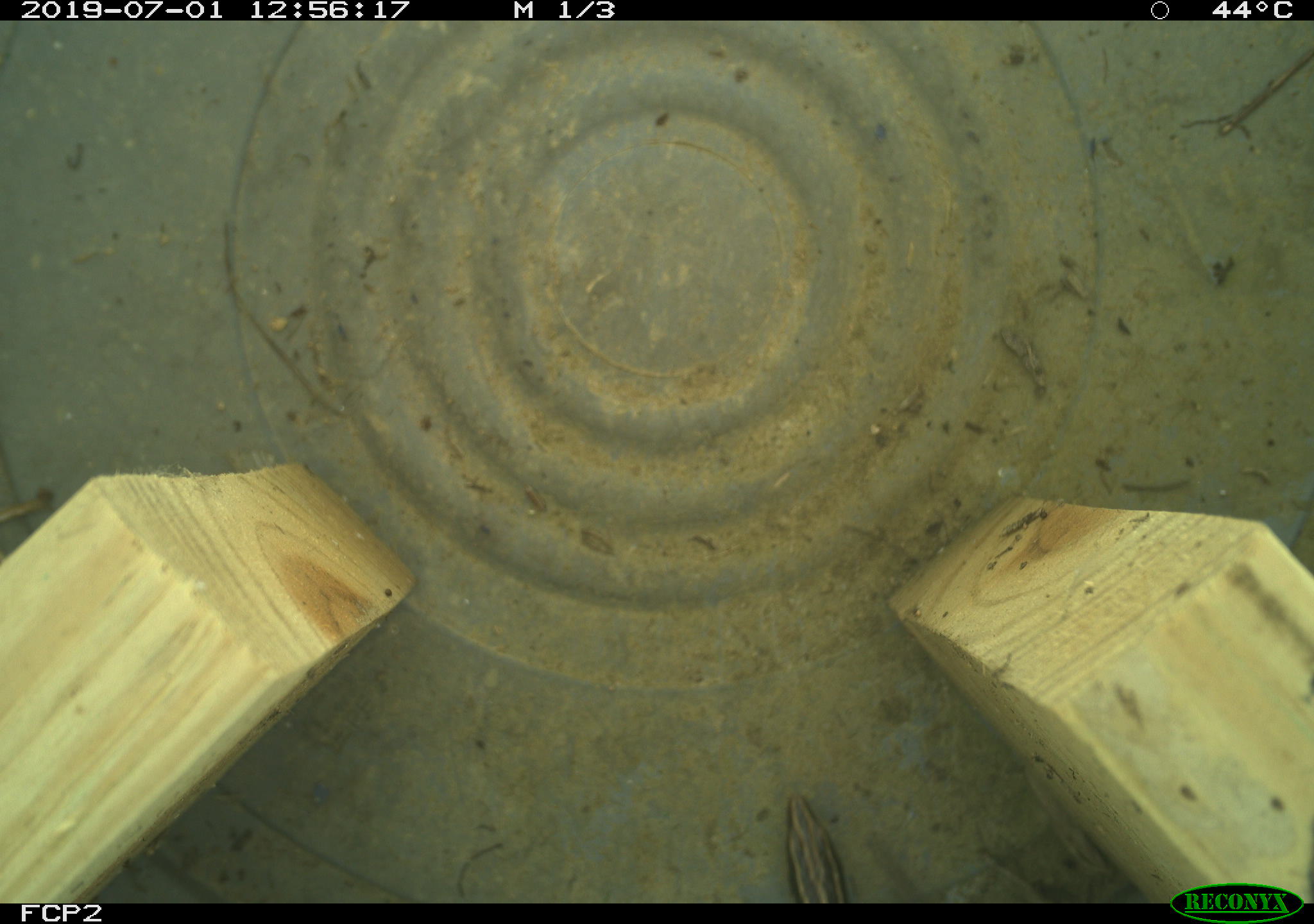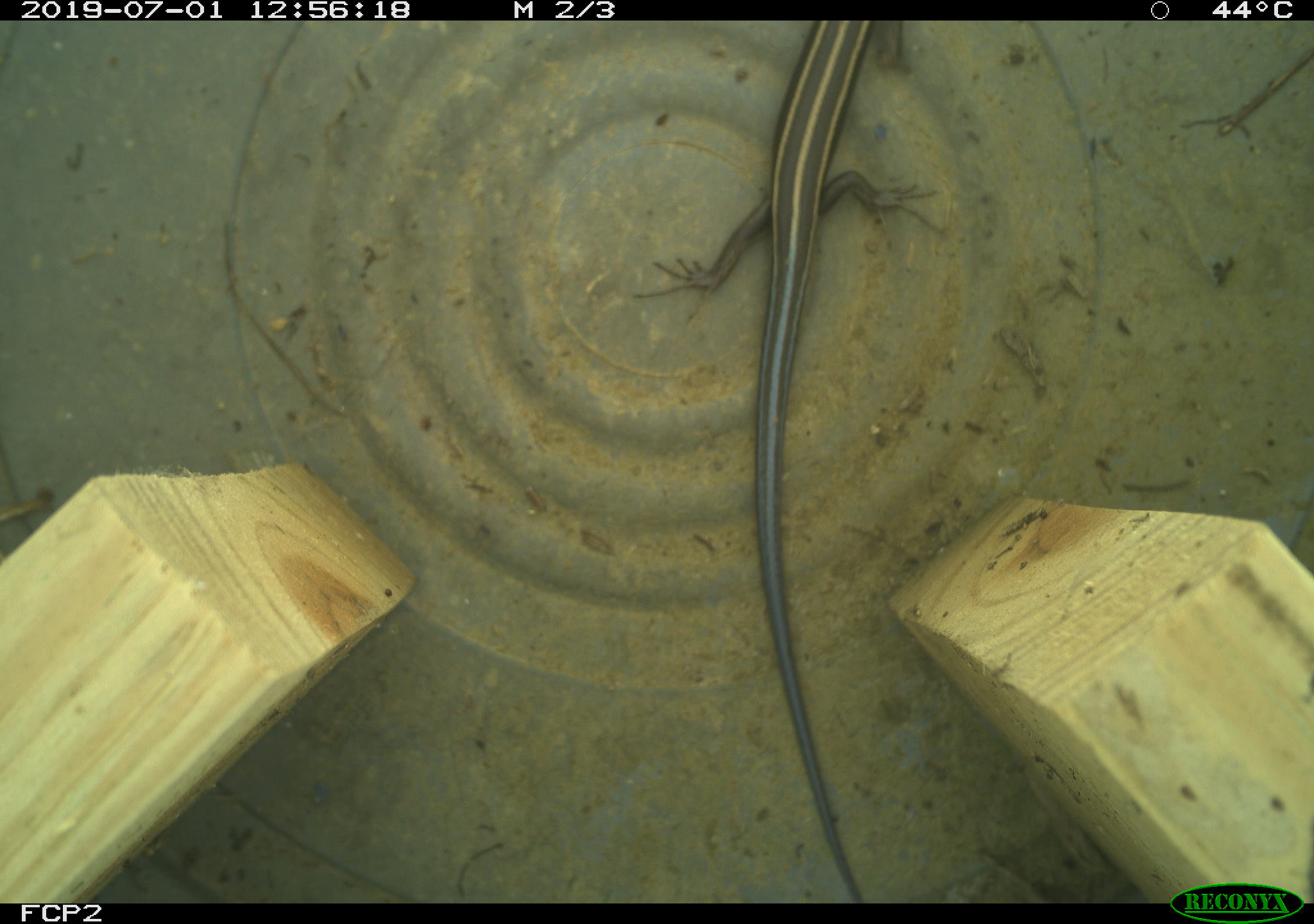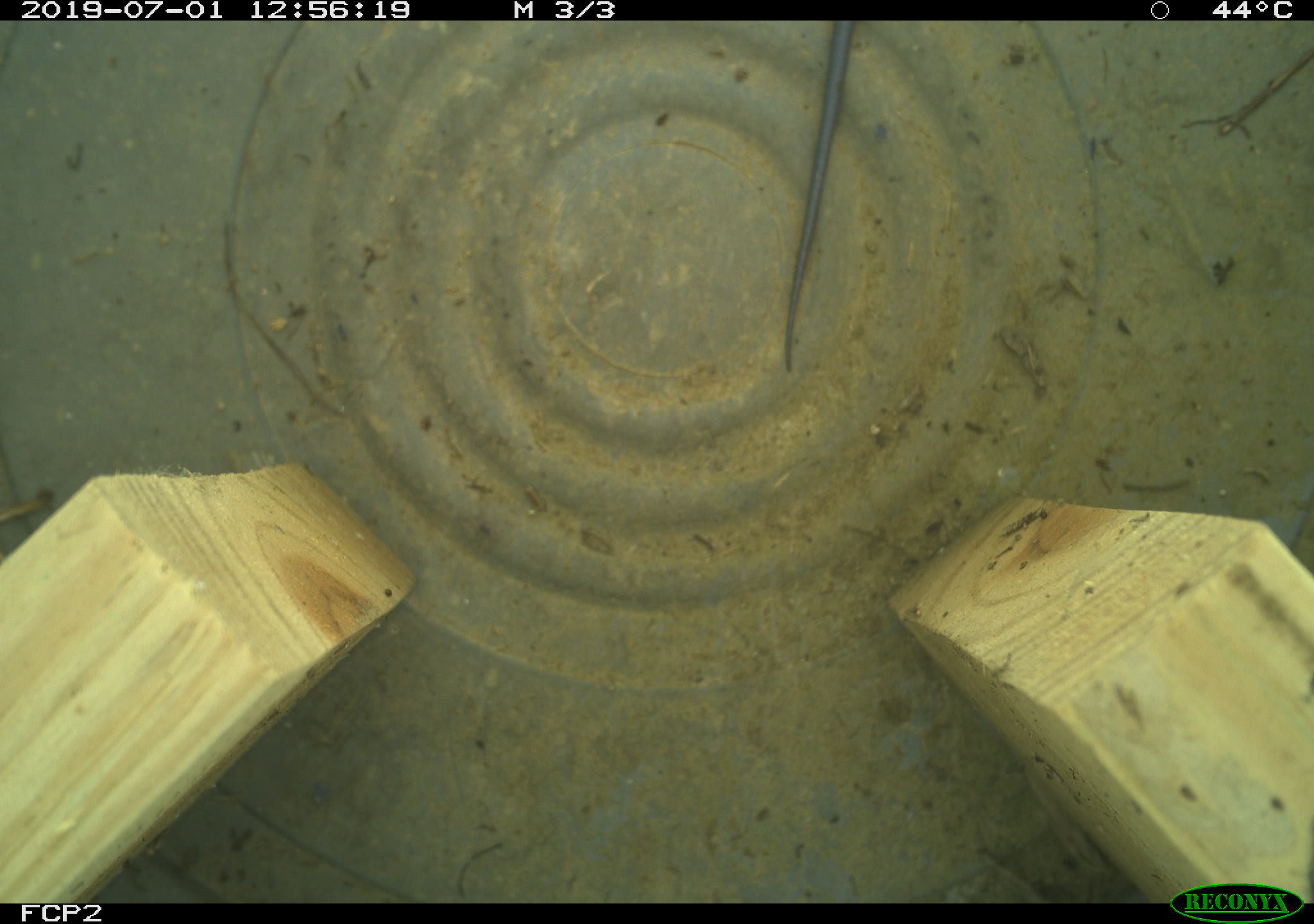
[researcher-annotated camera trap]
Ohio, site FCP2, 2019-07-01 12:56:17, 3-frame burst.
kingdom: Animalia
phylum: Chordata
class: Reptilia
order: Squamata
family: Scincidae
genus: Plestiodon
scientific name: Plestiodon fasciatus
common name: common five-lined skink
Common five-lined skink (Plestiodon fasciatus).